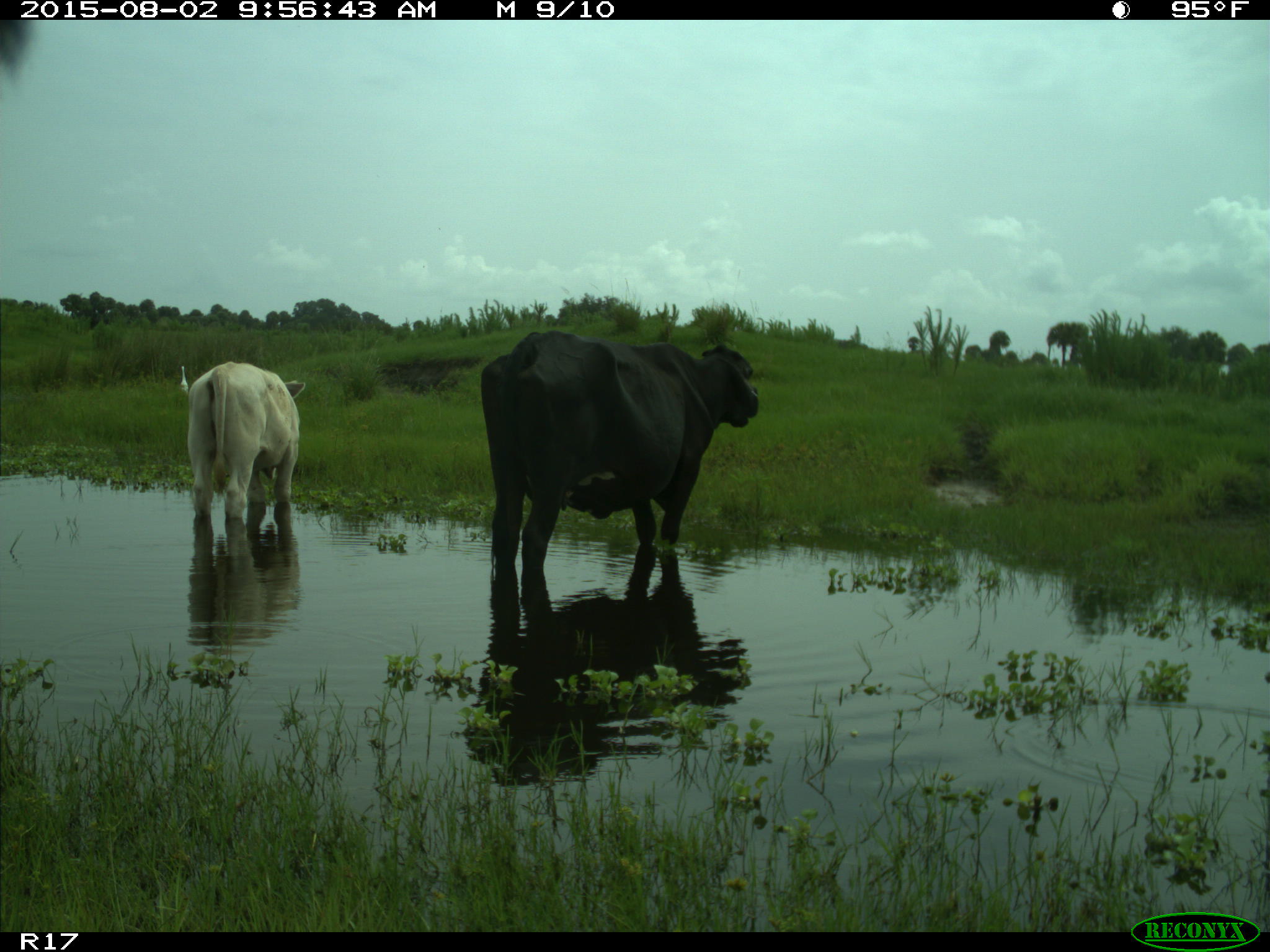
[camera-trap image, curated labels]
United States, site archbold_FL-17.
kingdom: Animalia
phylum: Chordata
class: Mammalia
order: Artiodactyla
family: Bovidae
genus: Bos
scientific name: Bos taurus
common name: domestic cow